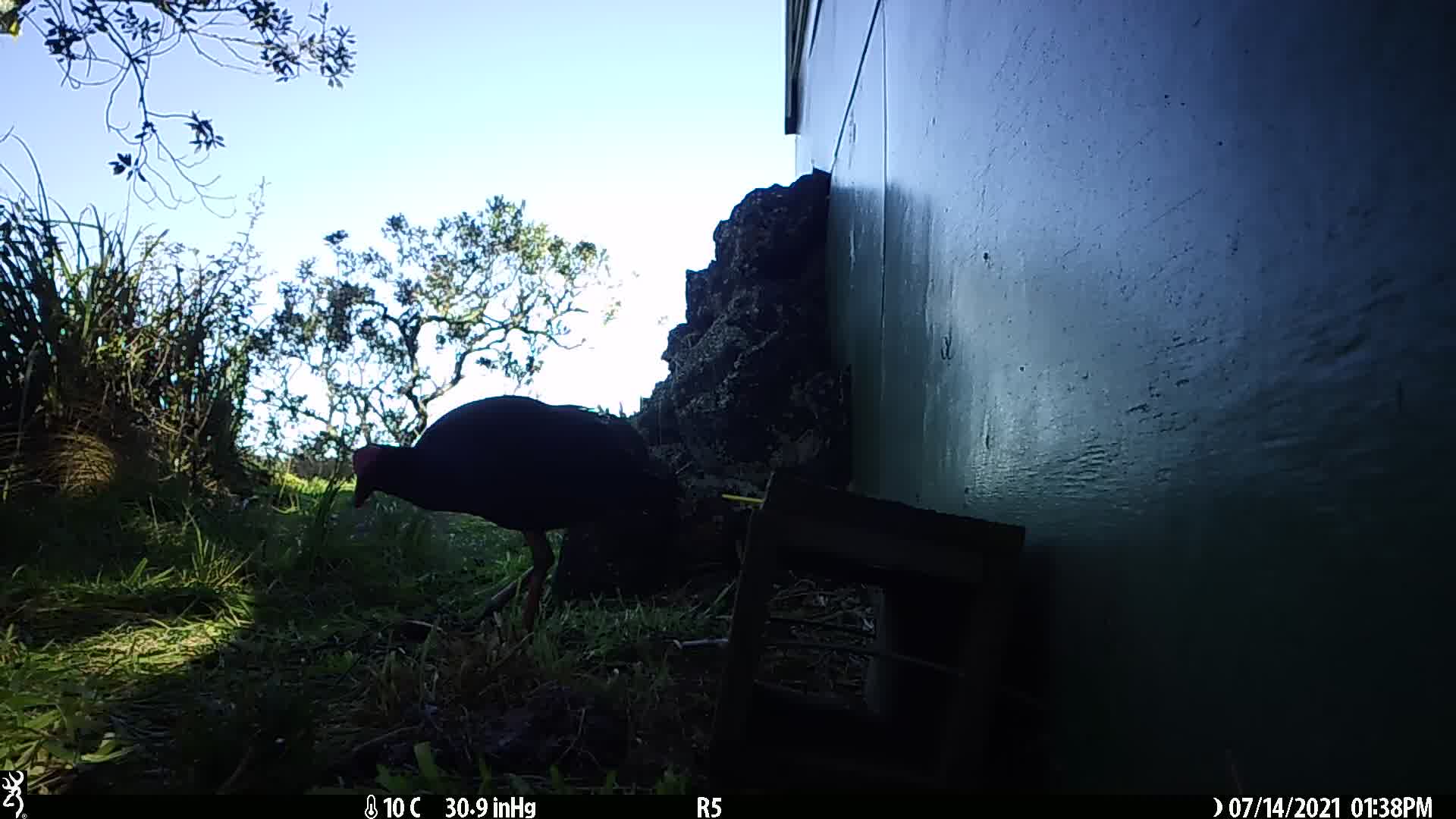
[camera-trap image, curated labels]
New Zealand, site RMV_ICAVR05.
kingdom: Animalia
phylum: Chordata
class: Aves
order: Gruiformes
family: Rallidae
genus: Porphyrio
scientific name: Porphyrio melanotus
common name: australasian swamphen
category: pukeko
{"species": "pukeko (australasian swamphen) (Porphyrio melanotus)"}